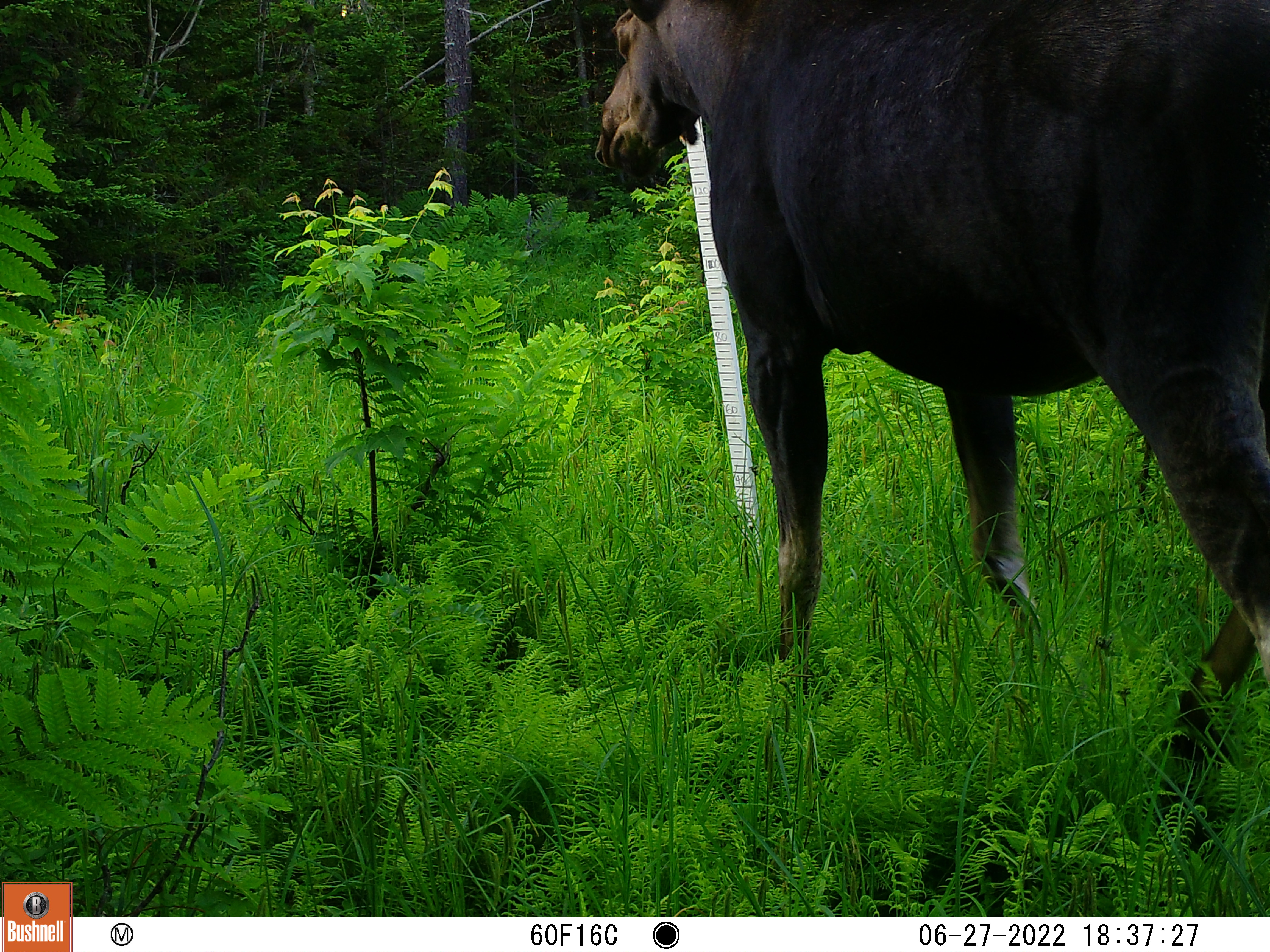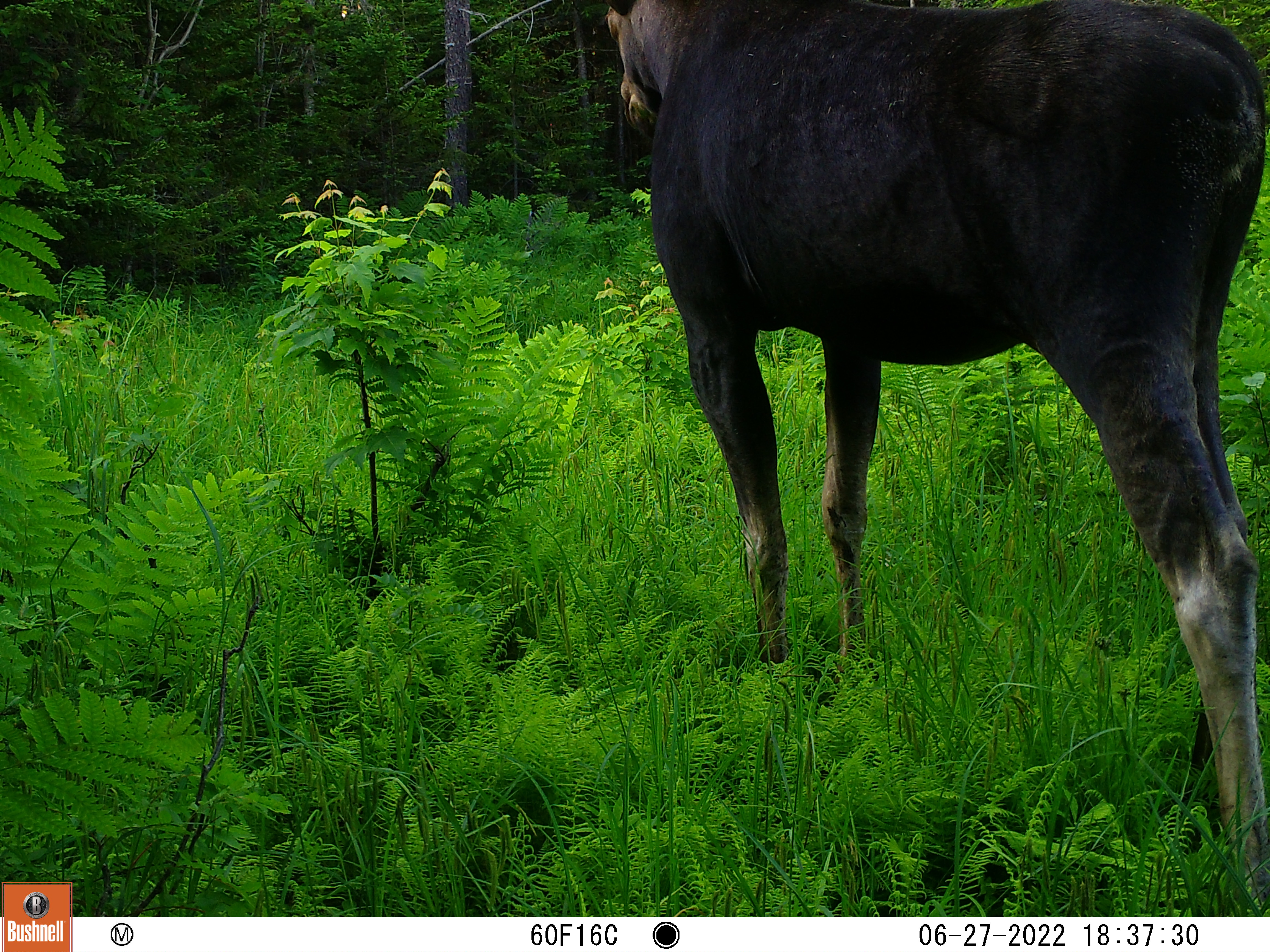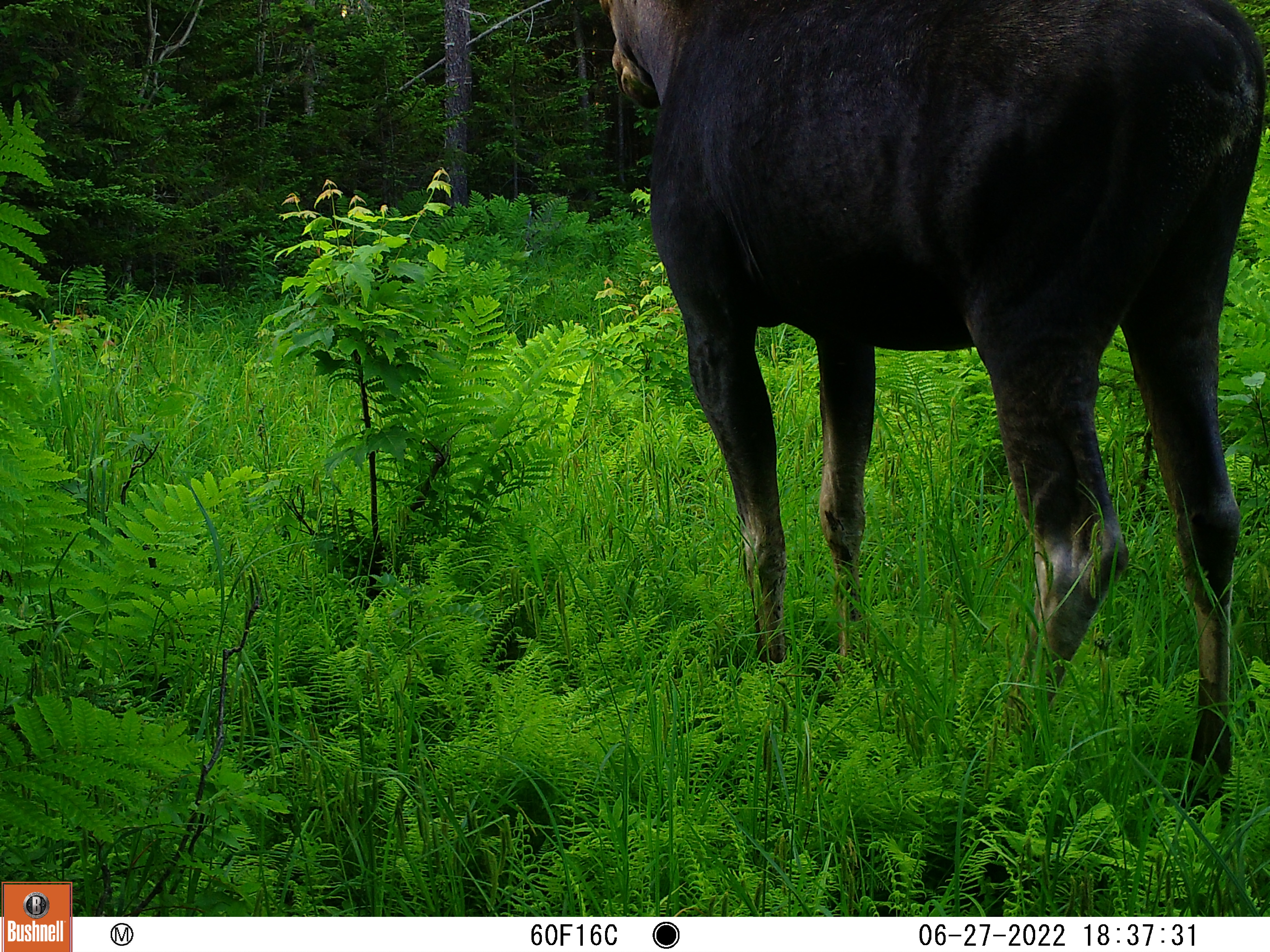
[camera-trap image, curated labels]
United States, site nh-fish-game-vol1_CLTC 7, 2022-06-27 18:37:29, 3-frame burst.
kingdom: Animalia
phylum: Chordata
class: Mammalia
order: Artiodactyla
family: Cervidae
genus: Alces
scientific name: Alces alces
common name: moose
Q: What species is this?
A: Moose (Alces alces).